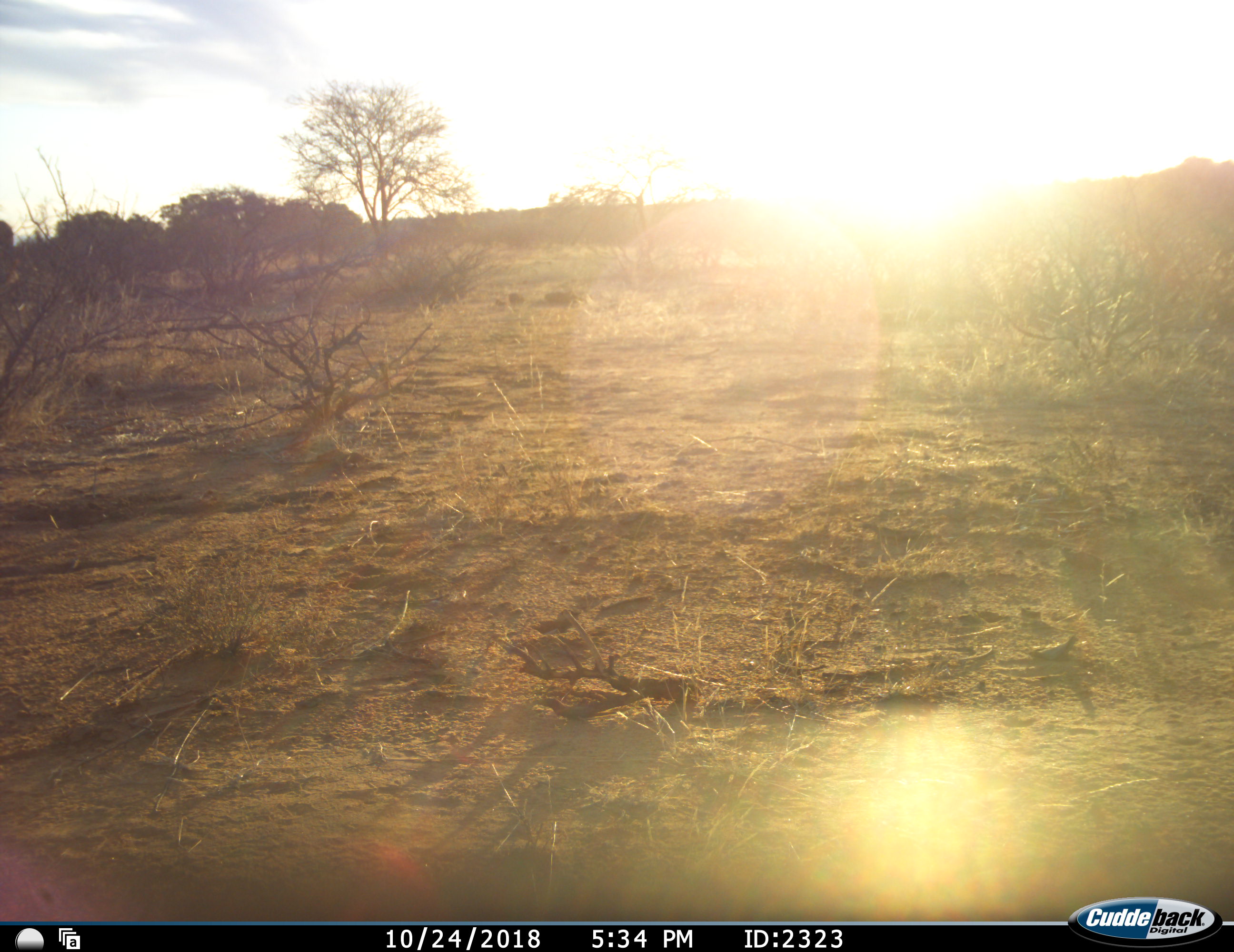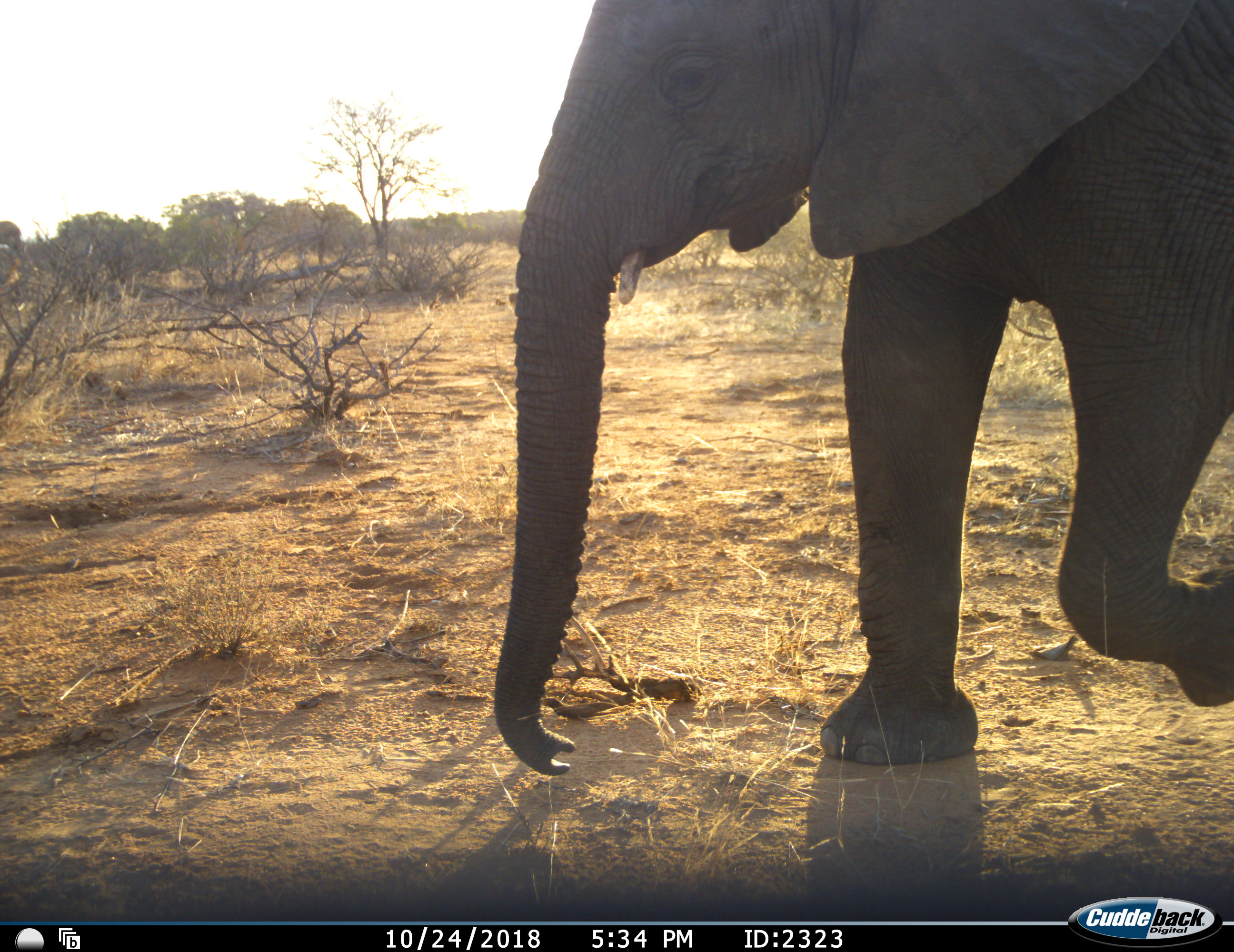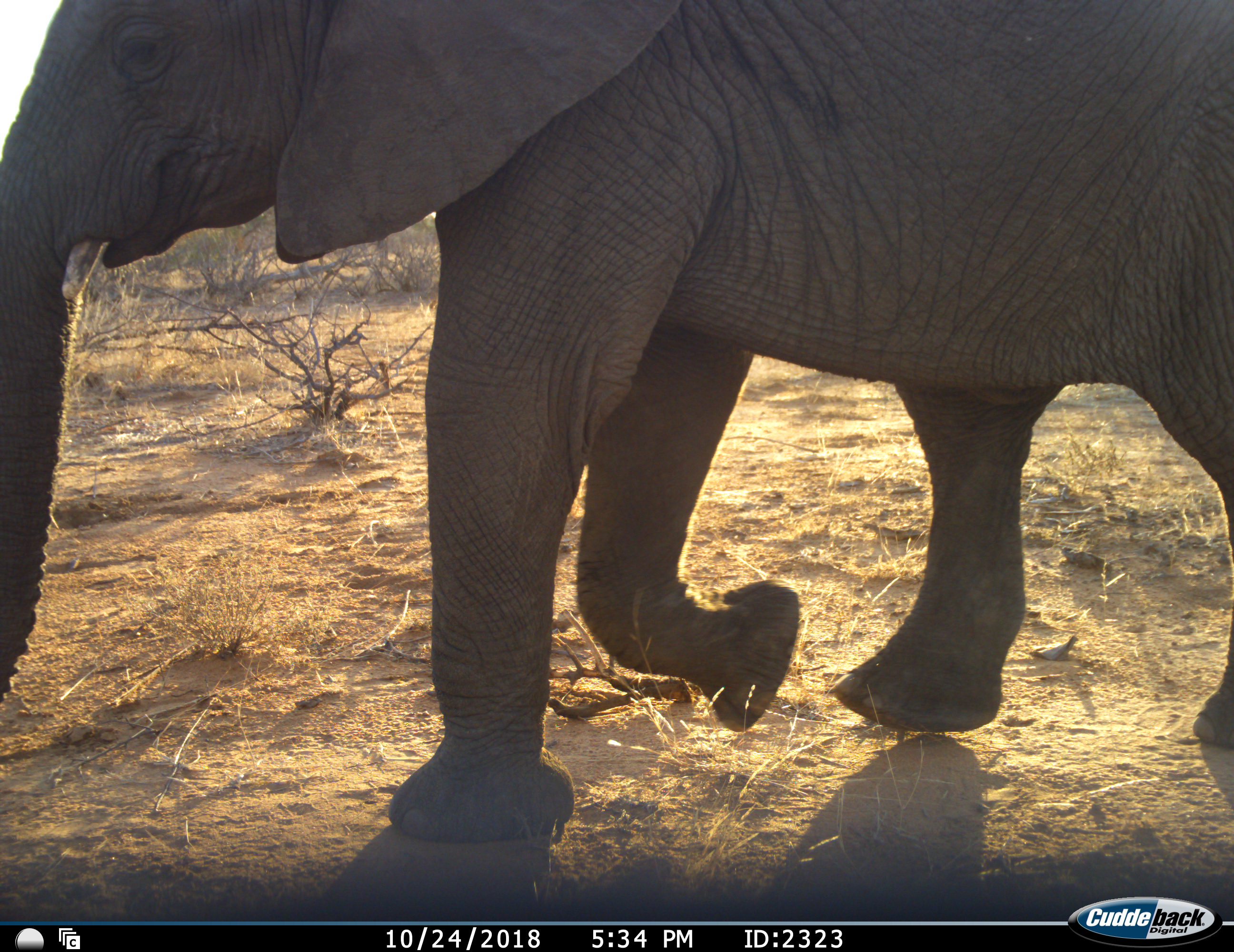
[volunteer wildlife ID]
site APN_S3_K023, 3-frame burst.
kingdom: Animalia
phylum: Chordata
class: Mammalia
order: Proboscidea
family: Elephantidae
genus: Loxodonta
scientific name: Loxodonta africana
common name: african bush elephant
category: elephant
Elephant (african bush elephant) (Loxodonta africana), count 1. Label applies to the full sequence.